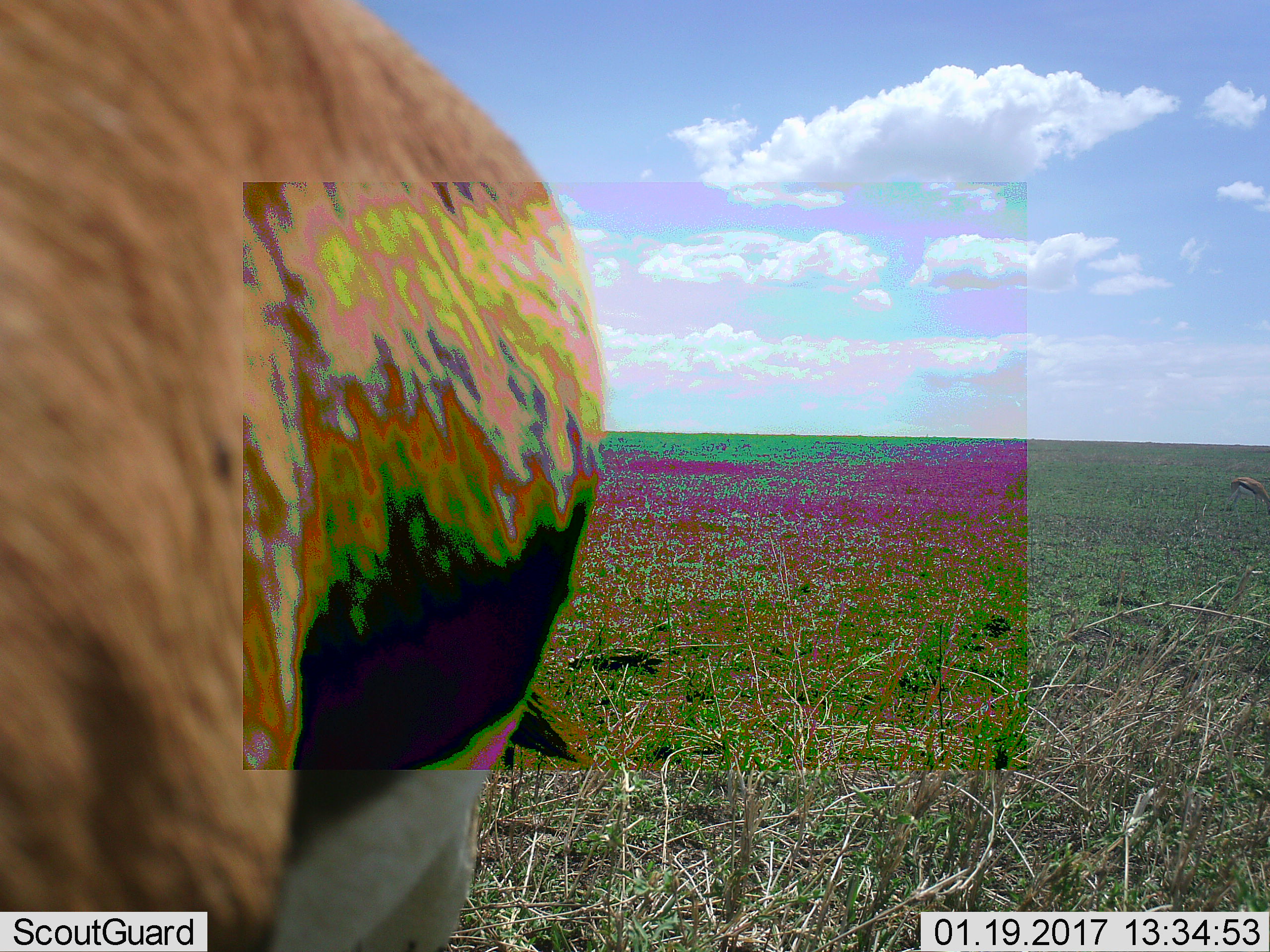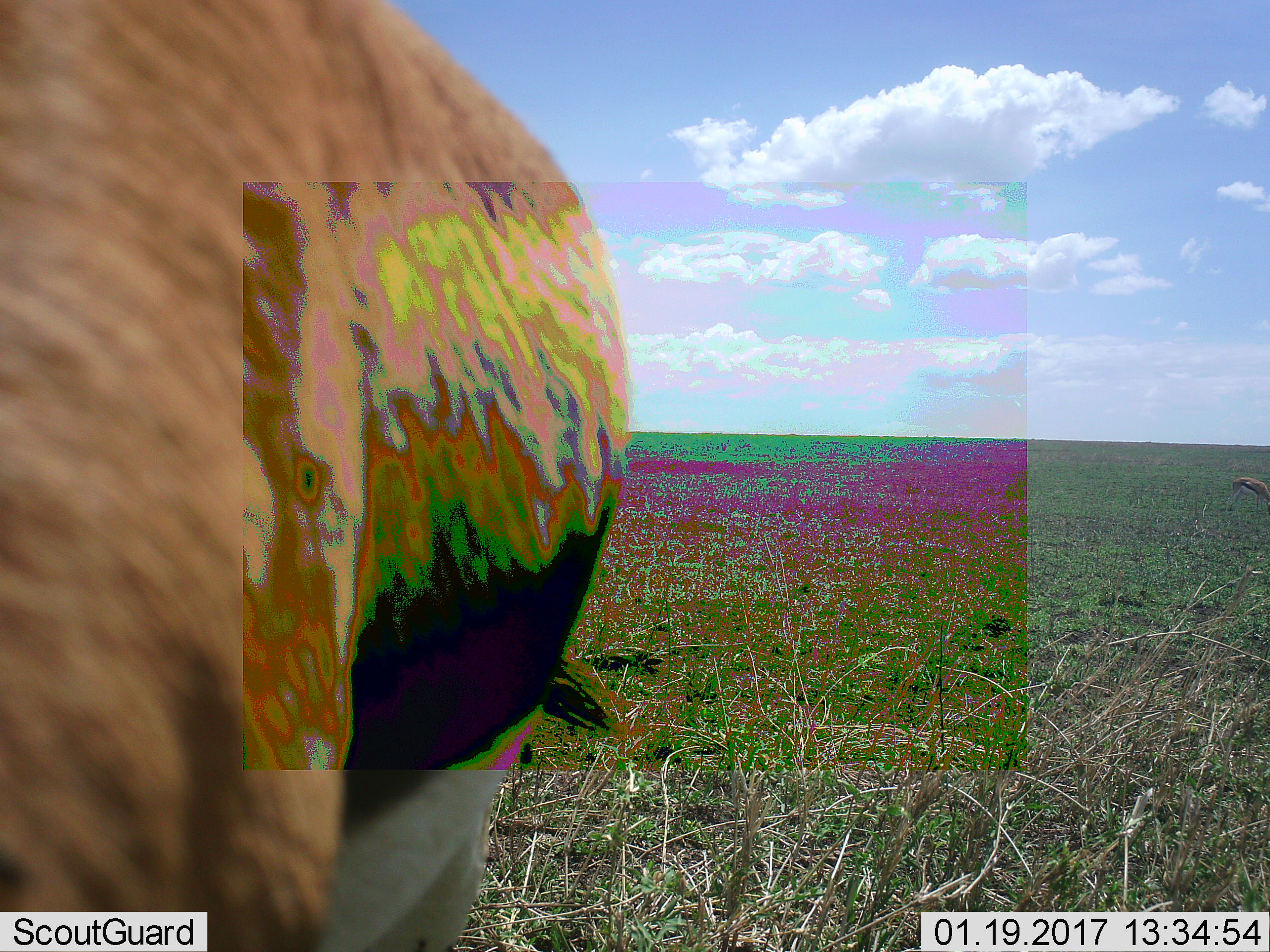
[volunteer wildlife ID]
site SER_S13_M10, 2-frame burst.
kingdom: Animalia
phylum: Chordata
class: Mammalia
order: Artiodactyla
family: Bovidae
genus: Eudorcas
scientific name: Eudorcas thomsonii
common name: thomson's gazelle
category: gazellethomsons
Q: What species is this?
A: Gazellethomsons (thomson's gazelle) (Eudorcas thomsonii).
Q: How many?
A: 2.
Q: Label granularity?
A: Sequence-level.